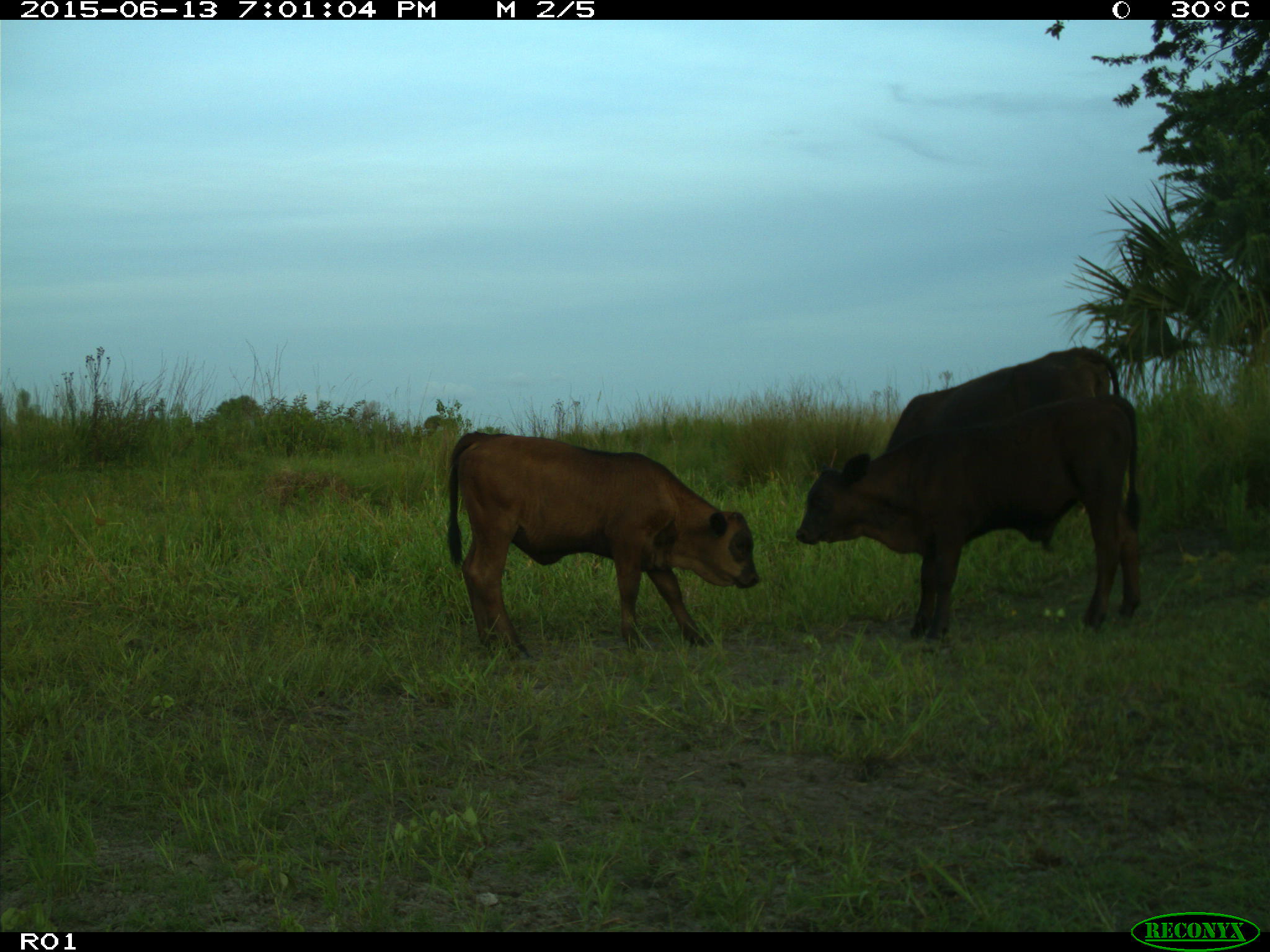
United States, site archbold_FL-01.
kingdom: Animalia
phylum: Chordata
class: Mammalia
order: Artiodactyla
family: Bovidae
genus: Bos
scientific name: Bos taurus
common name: domestic cow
Bos taurus (domestic cow).